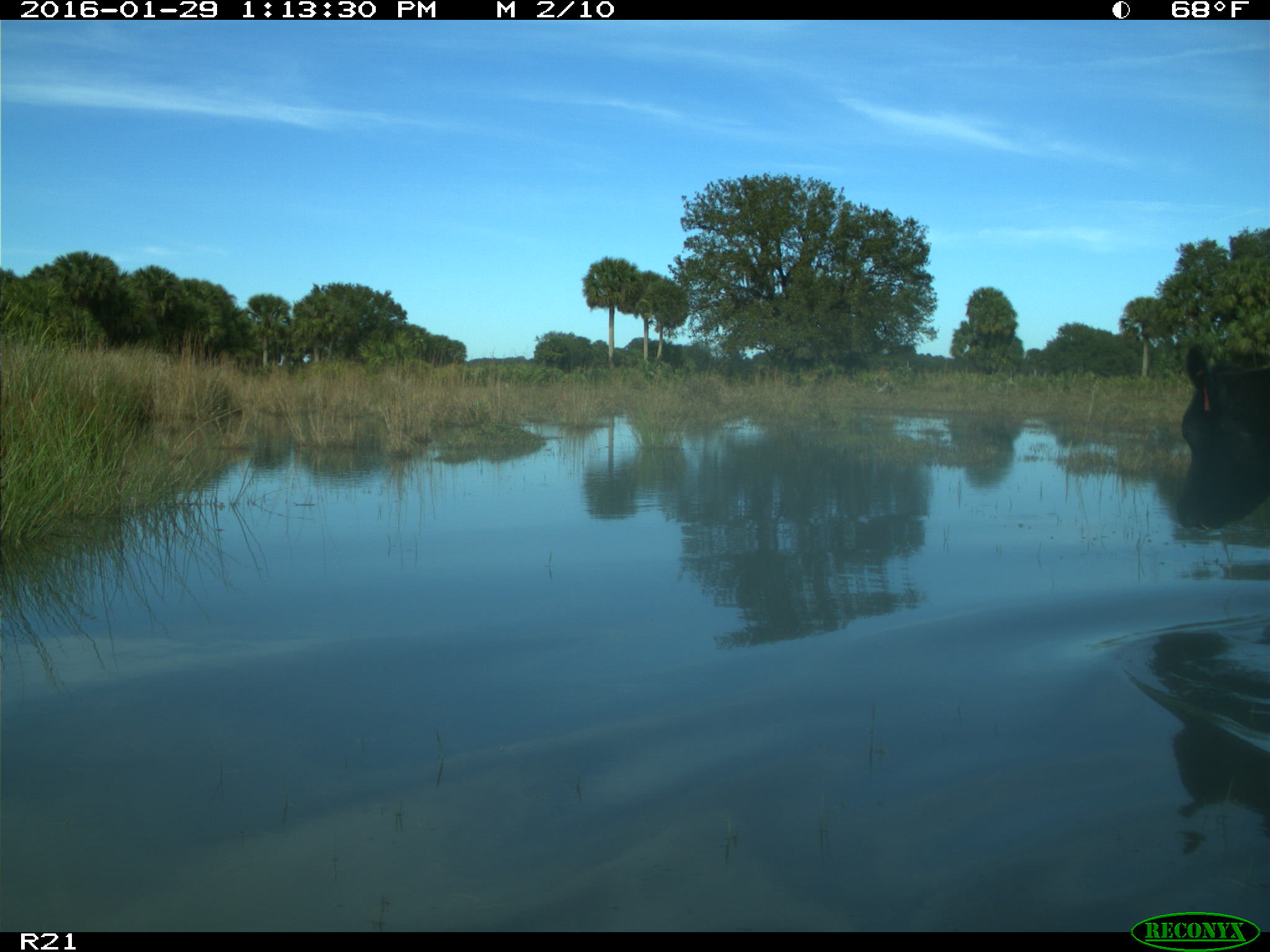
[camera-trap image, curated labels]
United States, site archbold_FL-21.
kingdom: Animalia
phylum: Chordata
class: Mammalia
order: Artiodactyla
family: Bovidae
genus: Bos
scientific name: Bos taurus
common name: domestic cow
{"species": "Bos taurus (domestic cow)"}